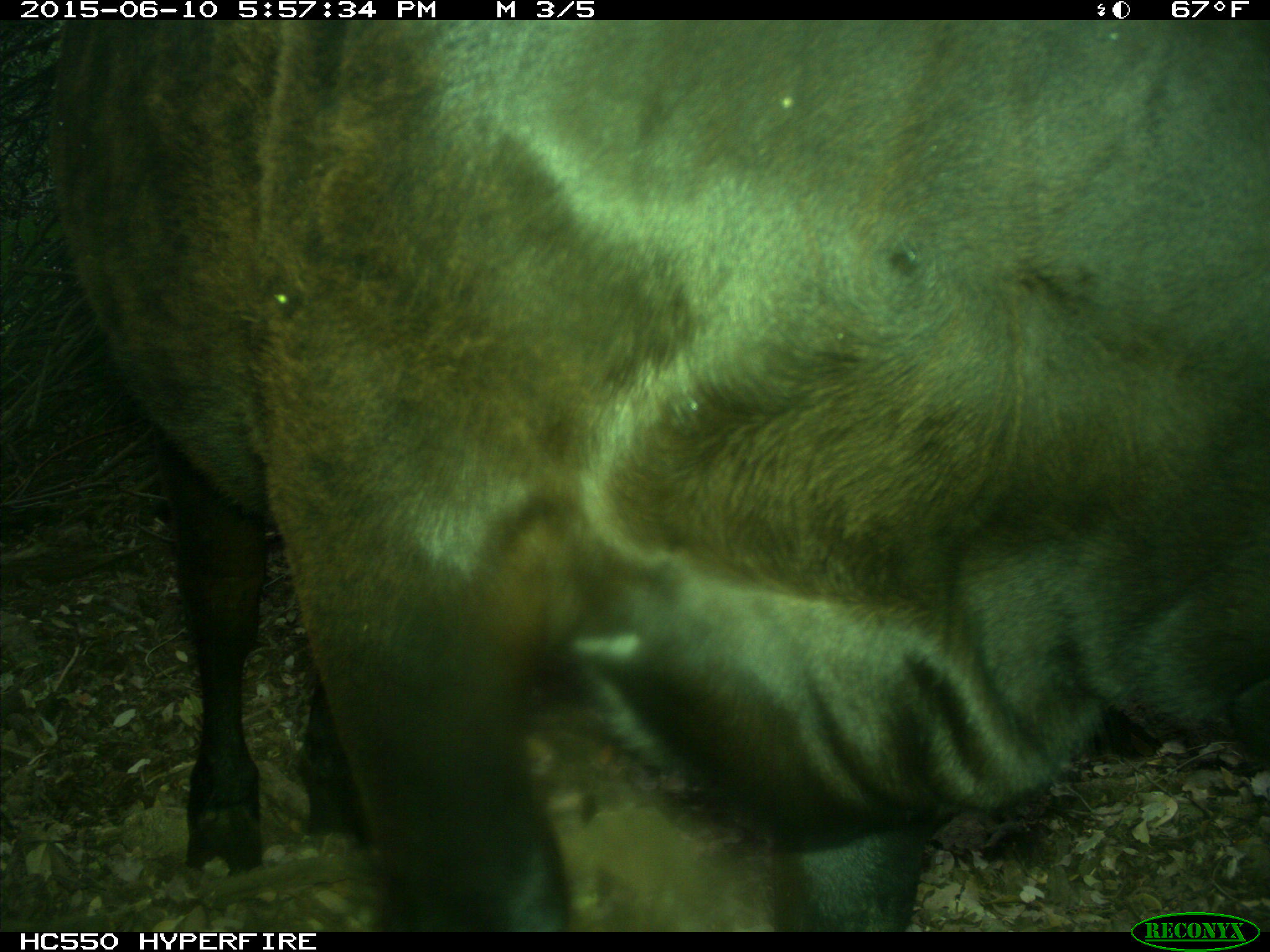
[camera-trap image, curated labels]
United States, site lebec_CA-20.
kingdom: Animalia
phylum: Chordata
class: Mammalia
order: Artiodactyla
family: Bovidae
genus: Bos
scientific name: Bos taurus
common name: domestic cow